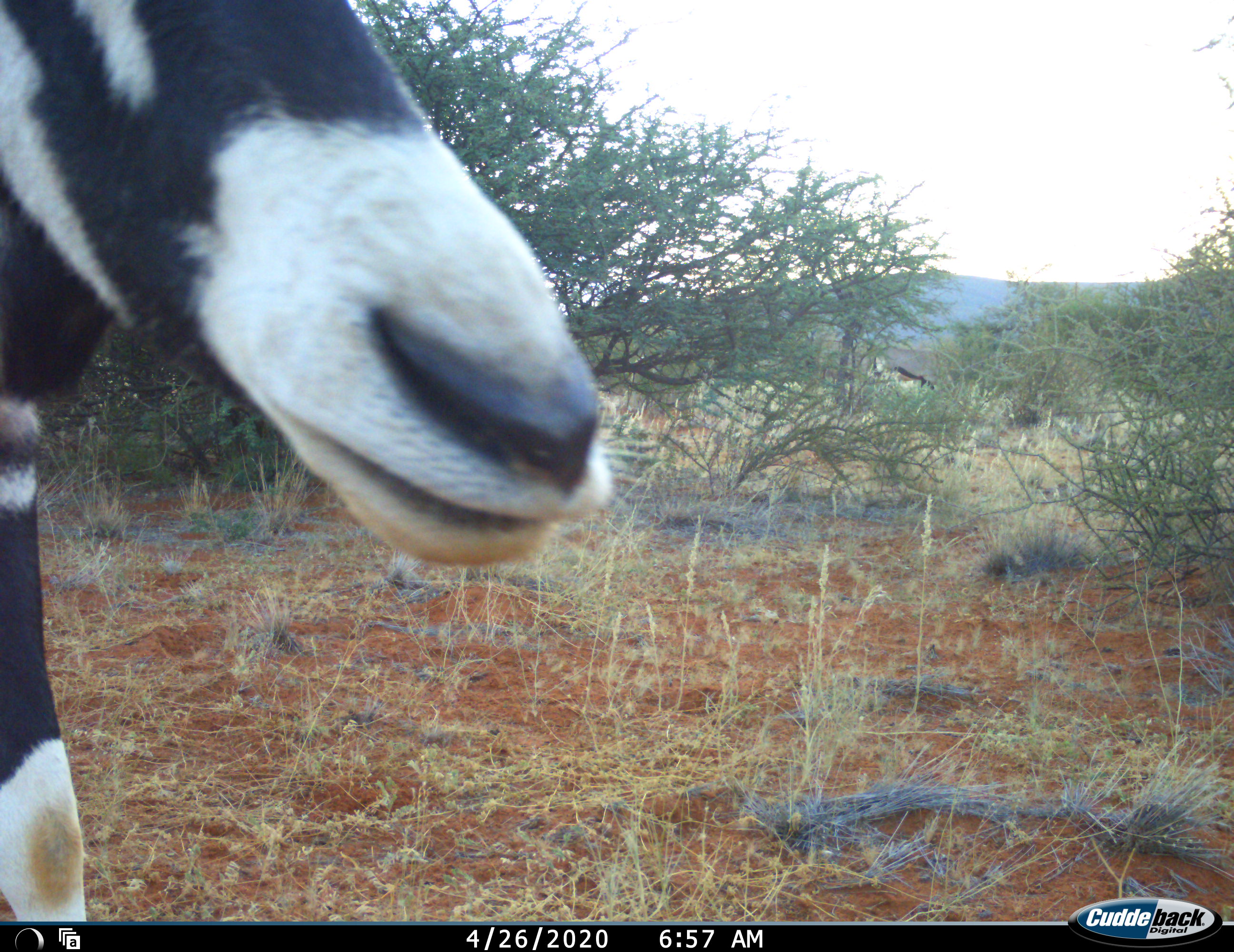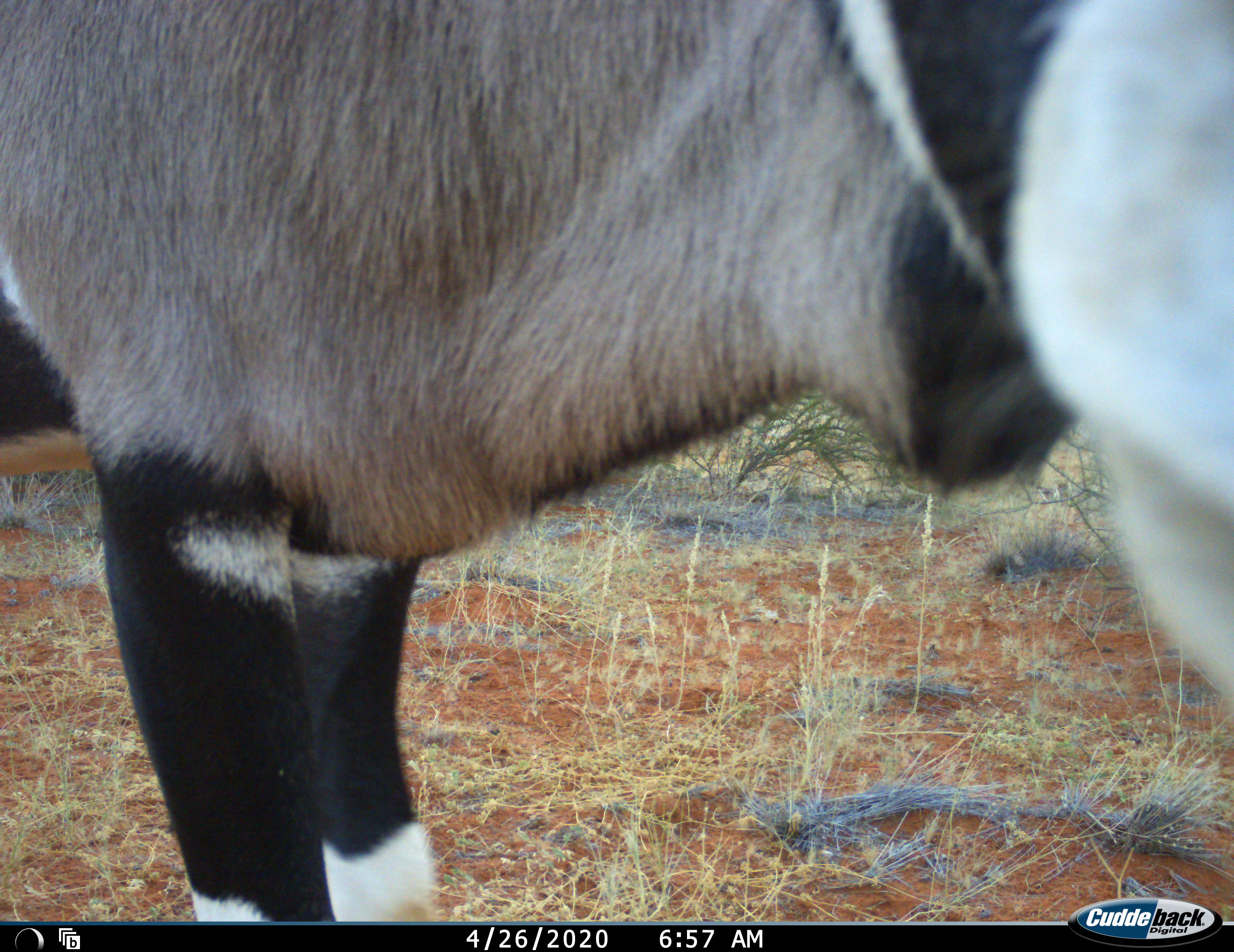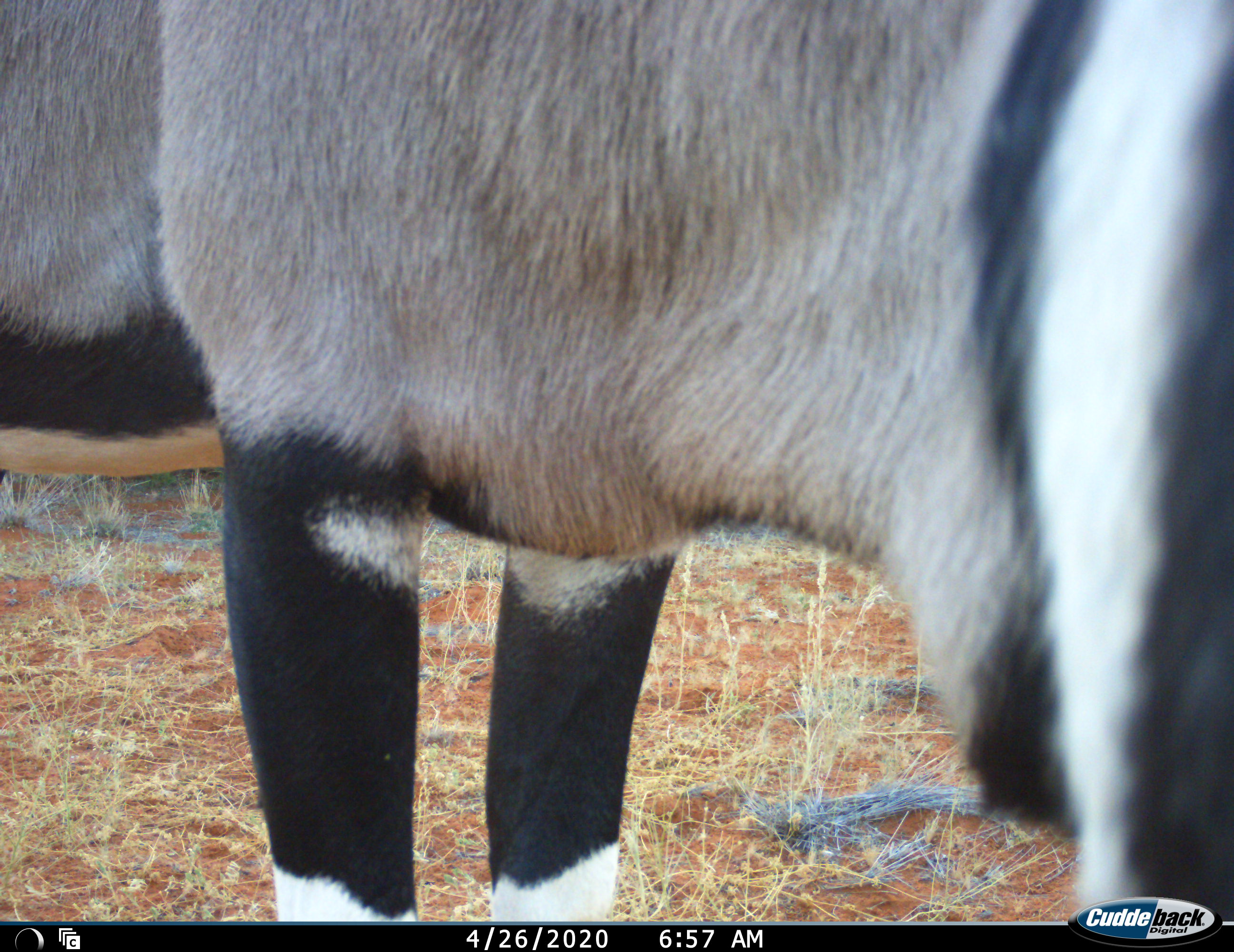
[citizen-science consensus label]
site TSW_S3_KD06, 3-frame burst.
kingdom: Animalia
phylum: Chordata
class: Mammalia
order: Artiodactyla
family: Bovidae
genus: Oryx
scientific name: Oryx gazella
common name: gemsbok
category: oryx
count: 1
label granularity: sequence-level